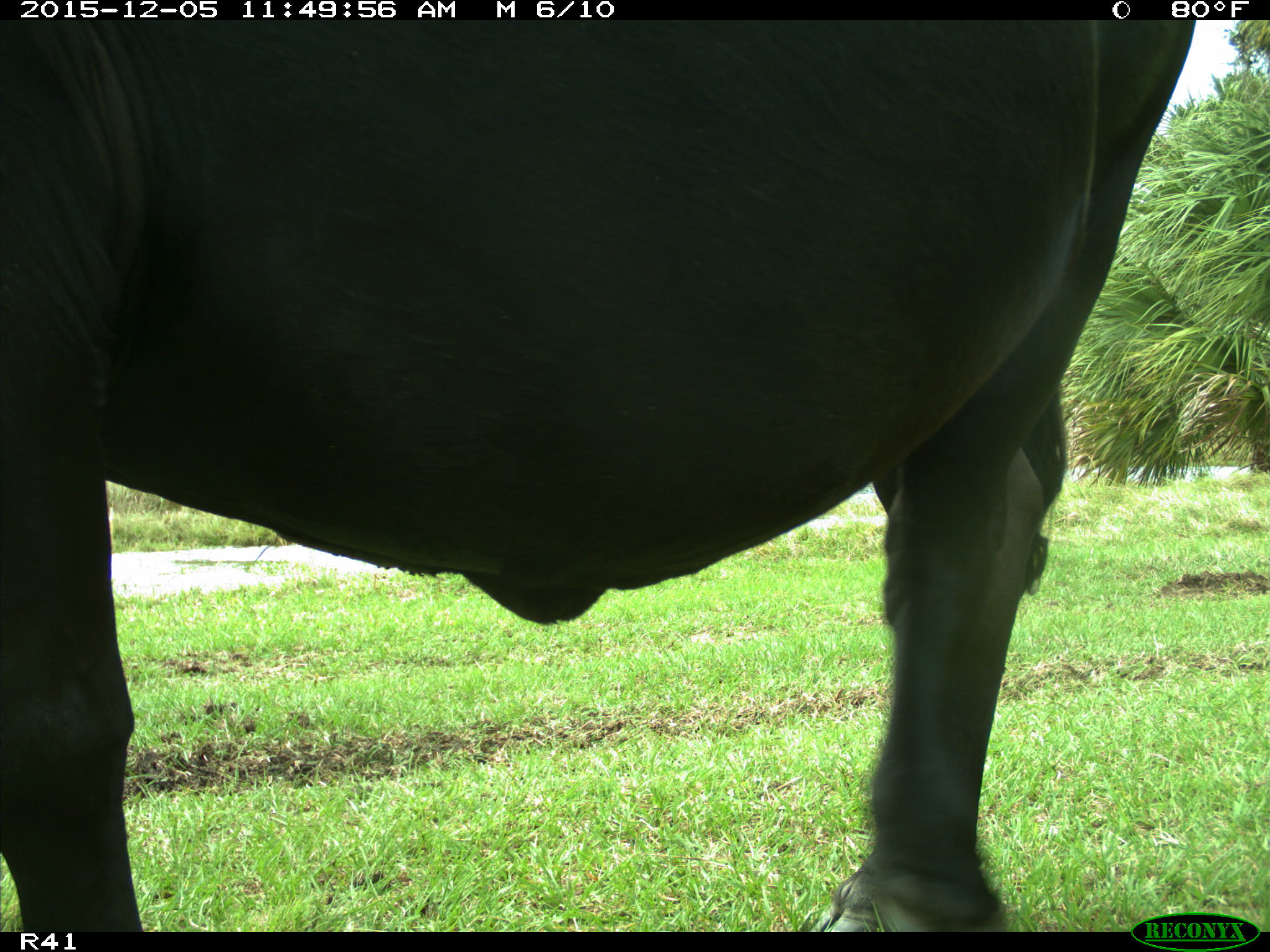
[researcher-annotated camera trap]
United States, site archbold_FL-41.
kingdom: Animalia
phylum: Chordata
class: Mammalia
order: Artiodactyla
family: Bovidae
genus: Bos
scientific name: Bos taurus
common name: domestic cow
Bos taurus (domestic cow).